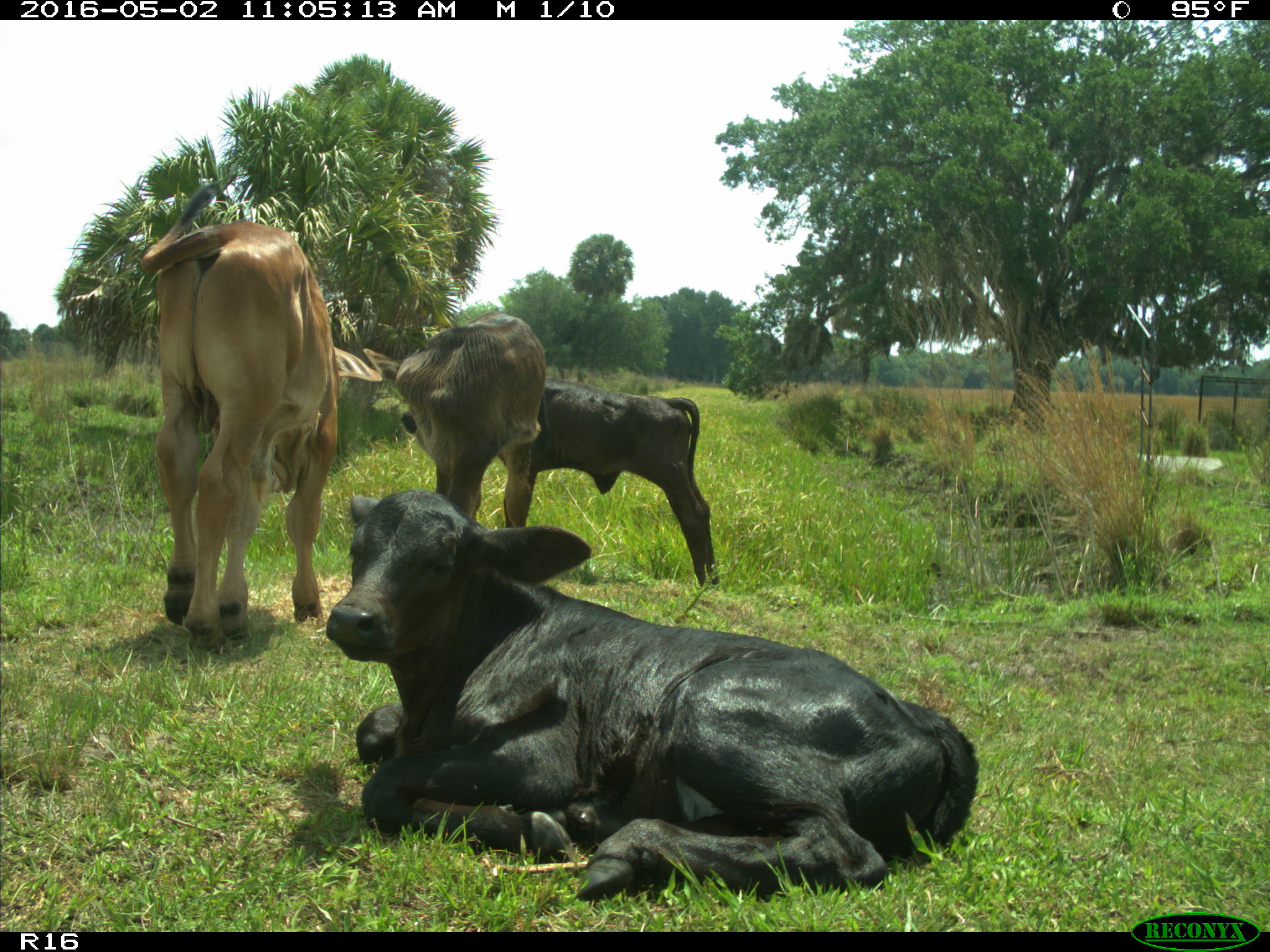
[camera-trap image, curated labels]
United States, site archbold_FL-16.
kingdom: Animalia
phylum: Chordata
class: Mammalia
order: Artiodactyla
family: Bovidae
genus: Bos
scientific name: Bos taurus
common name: domestic cow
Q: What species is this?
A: Bos taurus (domestic cow).